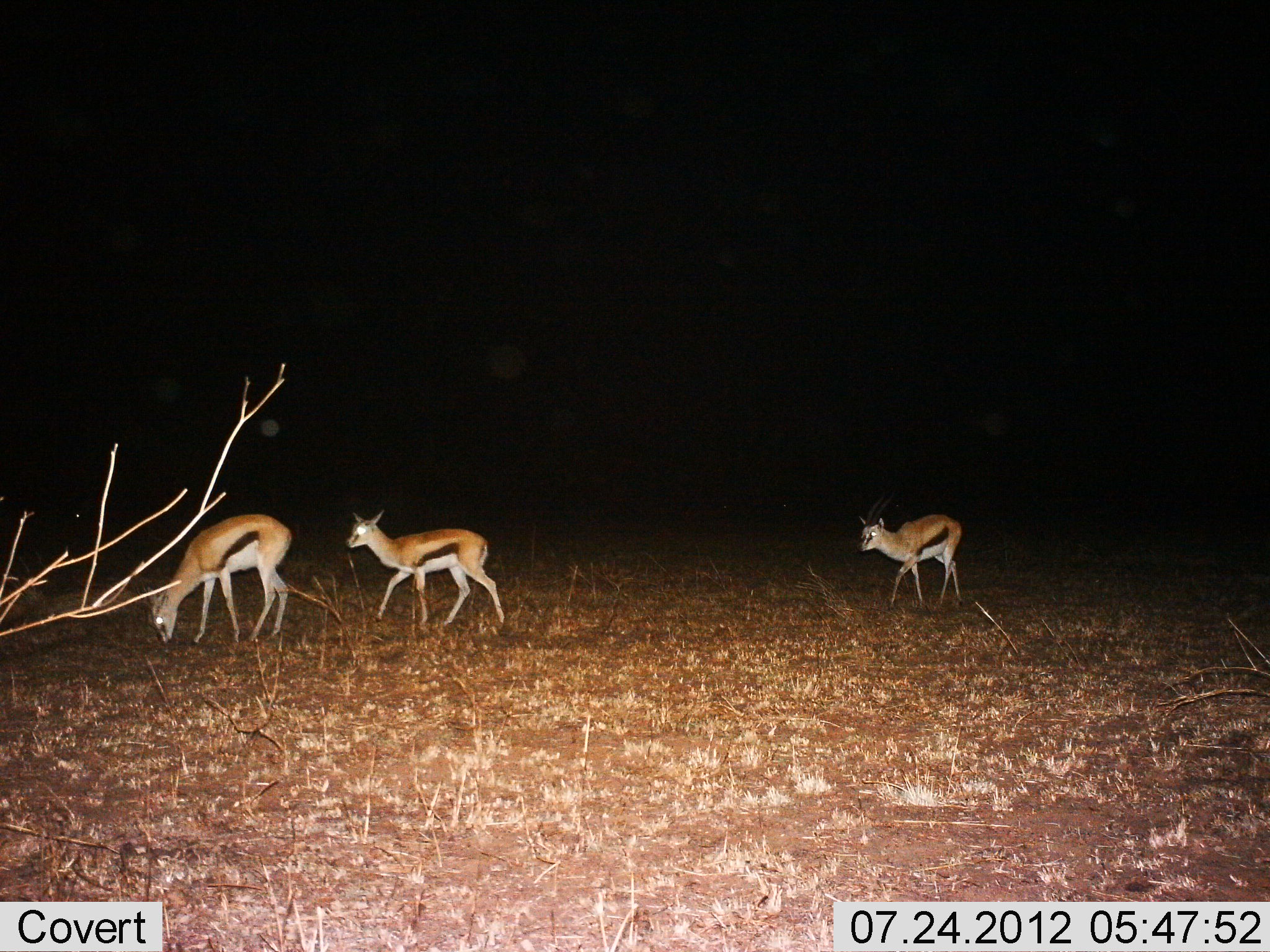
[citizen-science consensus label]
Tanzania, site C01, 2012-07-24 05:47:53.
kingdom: Animalia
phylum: Chordata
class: Mammalia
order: Artiodactyla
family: Bovidae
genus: Eudorcas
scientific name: Eudorcas thomsonii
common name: thomson's gazelle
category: gazellethomsons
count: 3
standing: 20%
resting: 0%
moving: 100%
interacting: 0%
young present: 20%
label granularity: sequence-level